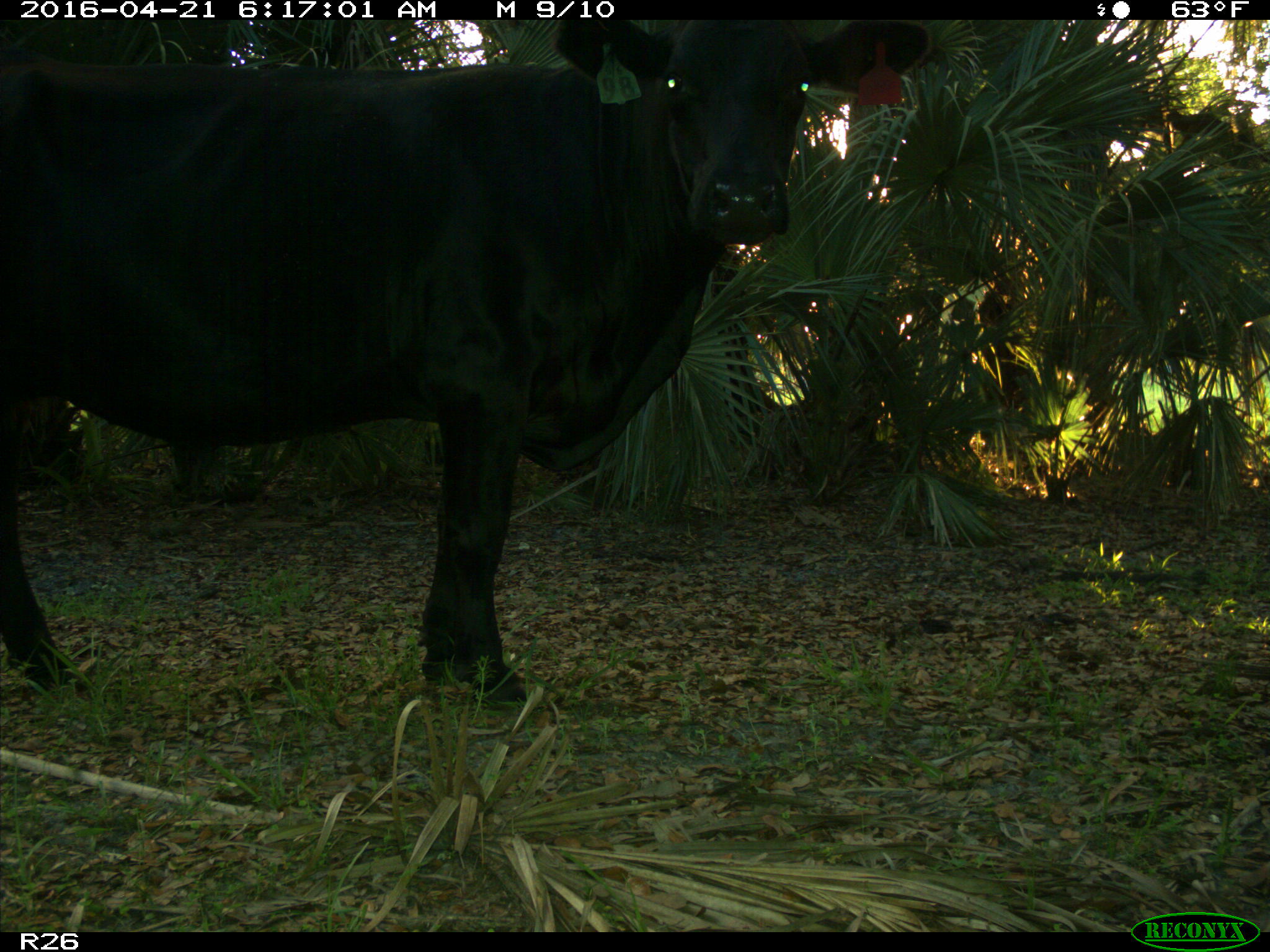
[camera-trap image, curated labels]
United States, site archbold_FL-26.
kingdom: Animalia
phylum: Chordata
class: Mammalia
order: Artiodactyla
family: Bovidae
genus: Bos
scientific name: Bos taurus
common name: domestic cow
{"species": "Bos taurus (domestic cow)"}